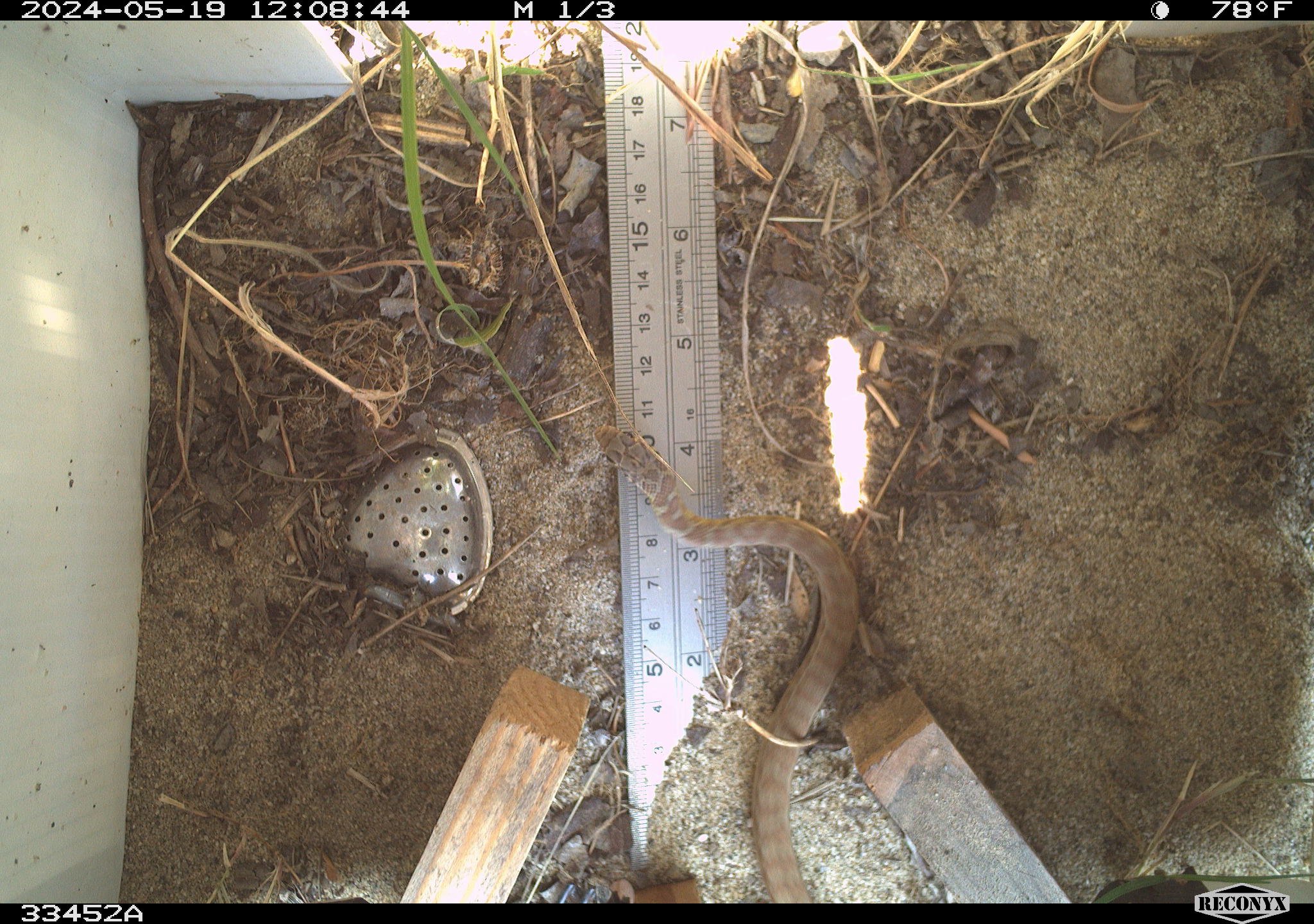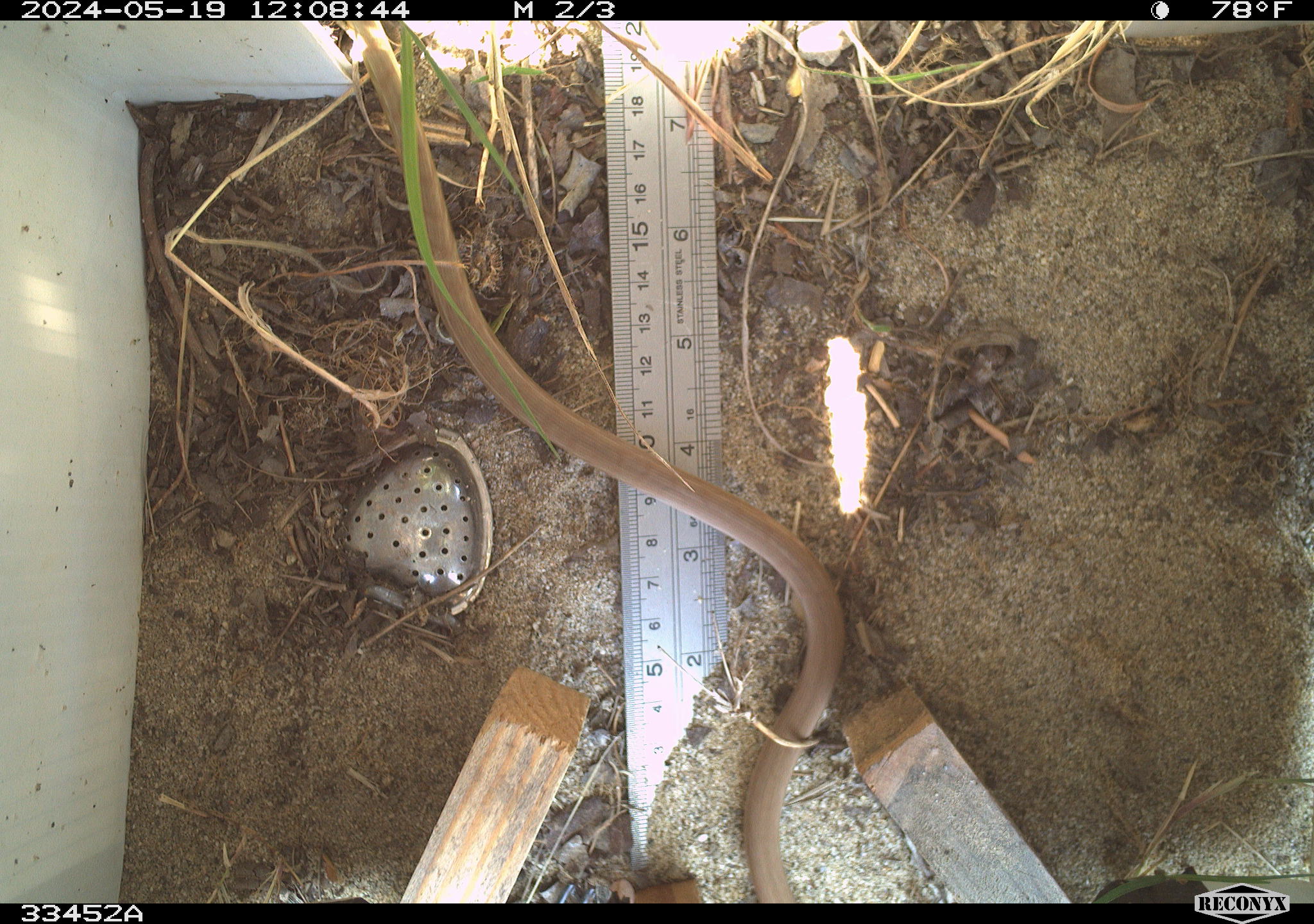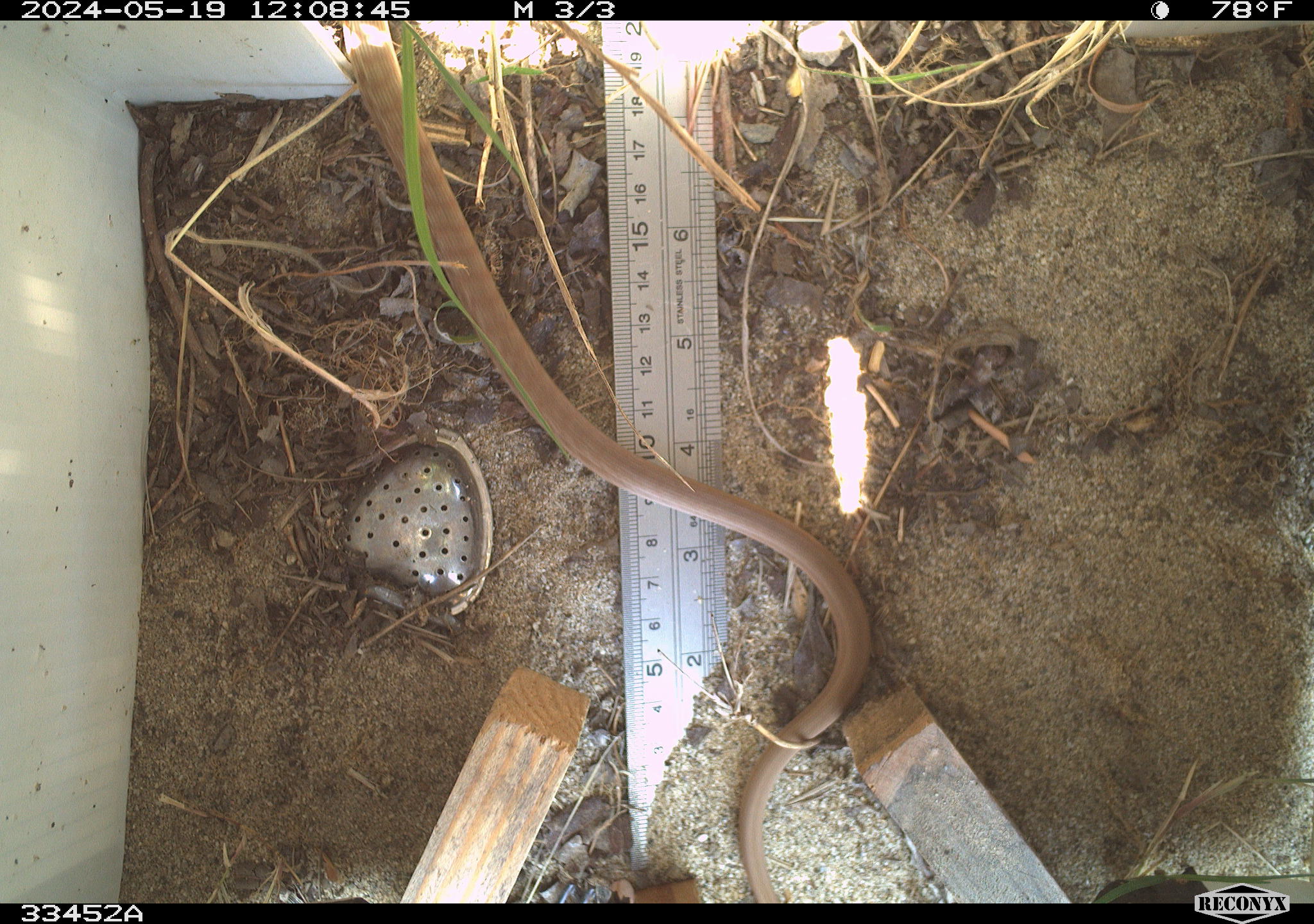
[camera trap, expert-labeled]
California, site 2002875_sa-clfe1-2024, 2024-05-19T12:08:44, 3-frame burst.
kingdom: Animalia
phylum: Chordata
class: Reptilia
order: Squamata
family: Colubridae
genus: Coluber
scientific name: Coluber constrictor mormon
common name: western yellow-bellied racer